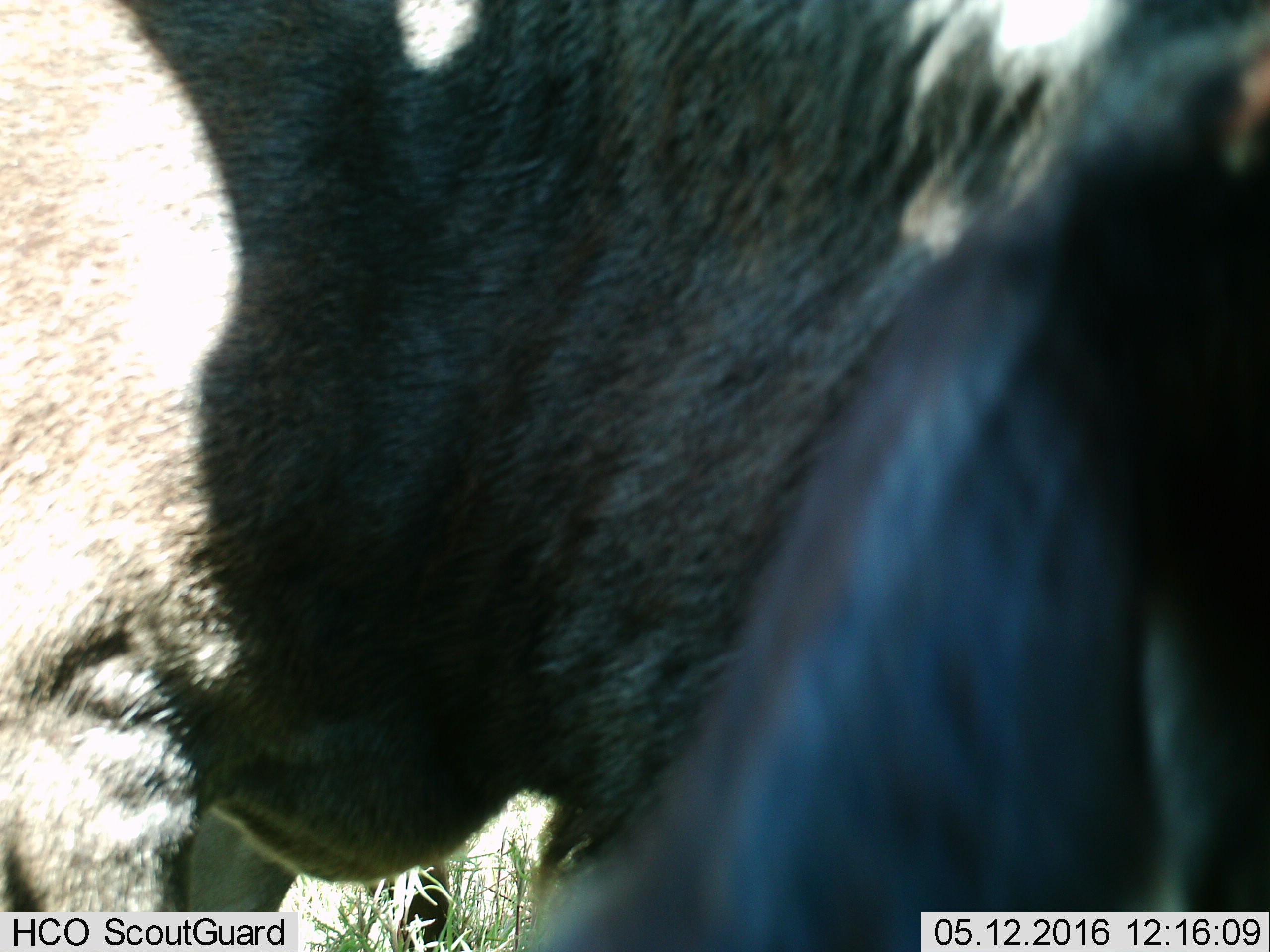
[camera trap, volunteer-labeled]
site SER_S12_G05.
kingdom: Animalia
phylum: Chordata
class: Mammalia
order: Artiodactyla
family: Bovidae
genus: Connochaetes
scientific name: Connochaetes taurinus taurinus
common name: blue wildebeest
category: wildebeestblue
Wildebeestblue (blue wildebeest) (Connochaetes taurinus taurinus), count 2. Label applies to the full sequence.